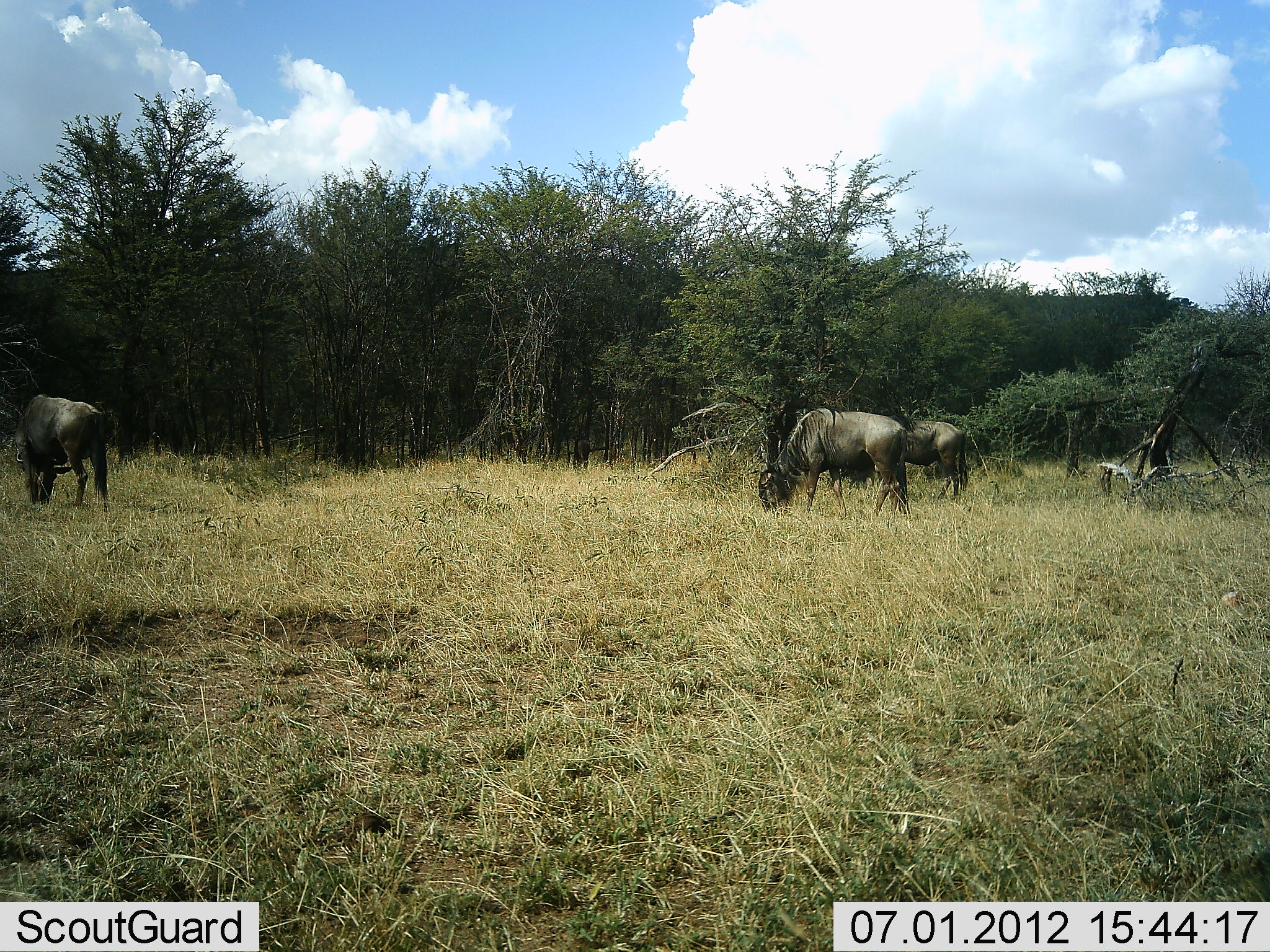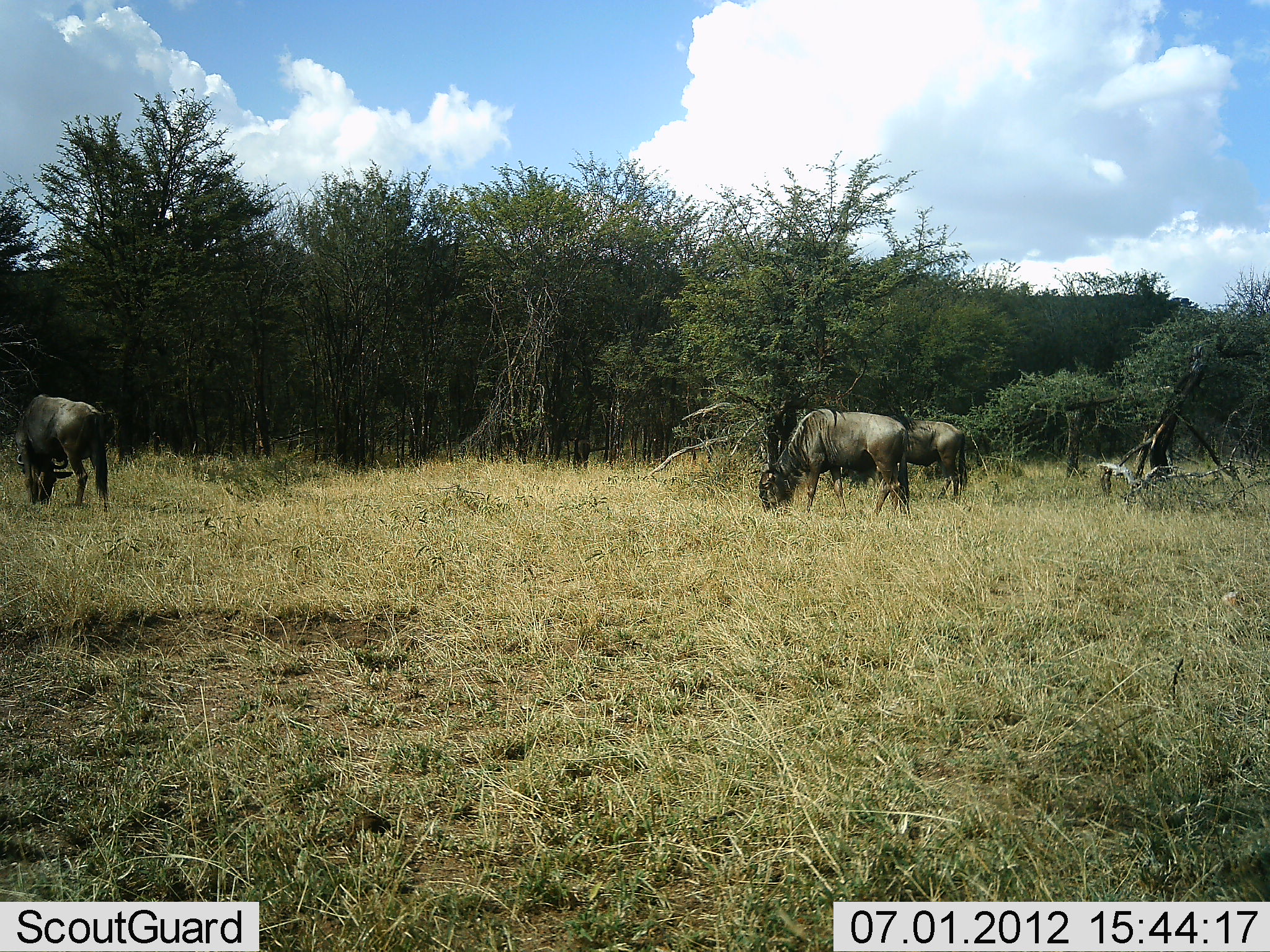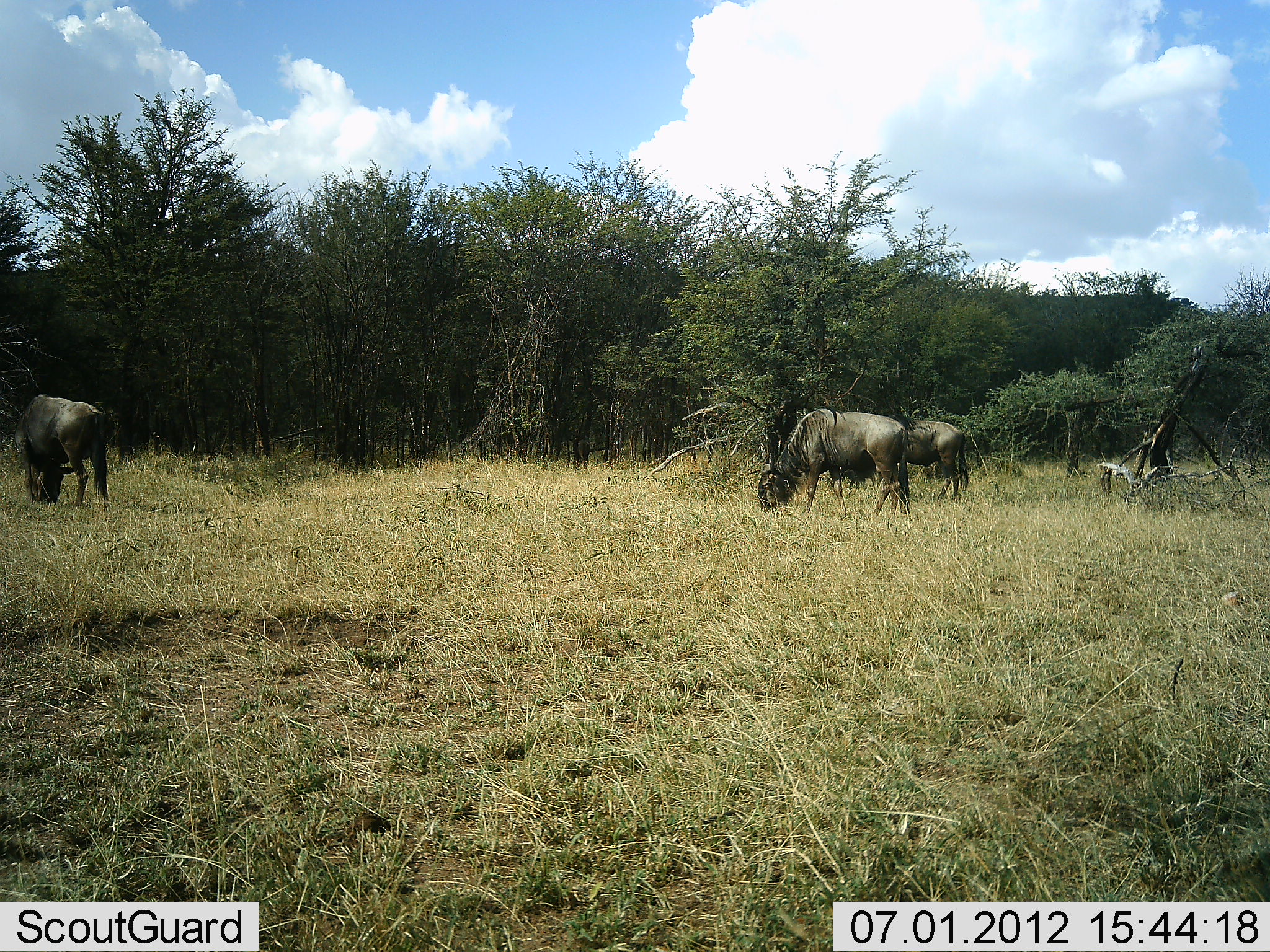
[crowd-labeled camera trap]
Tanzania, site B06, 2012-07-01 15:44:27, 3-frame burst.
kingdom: Animalia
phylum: Chordata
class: Mammalia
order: Artiodactyla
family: Bovidae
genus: Connochaetes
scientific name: Connochaetes taurinus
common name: blue wildebeest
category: wildebeest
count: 3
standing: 0%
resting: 0%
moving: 0%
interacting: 0%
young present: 0%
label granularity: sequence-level